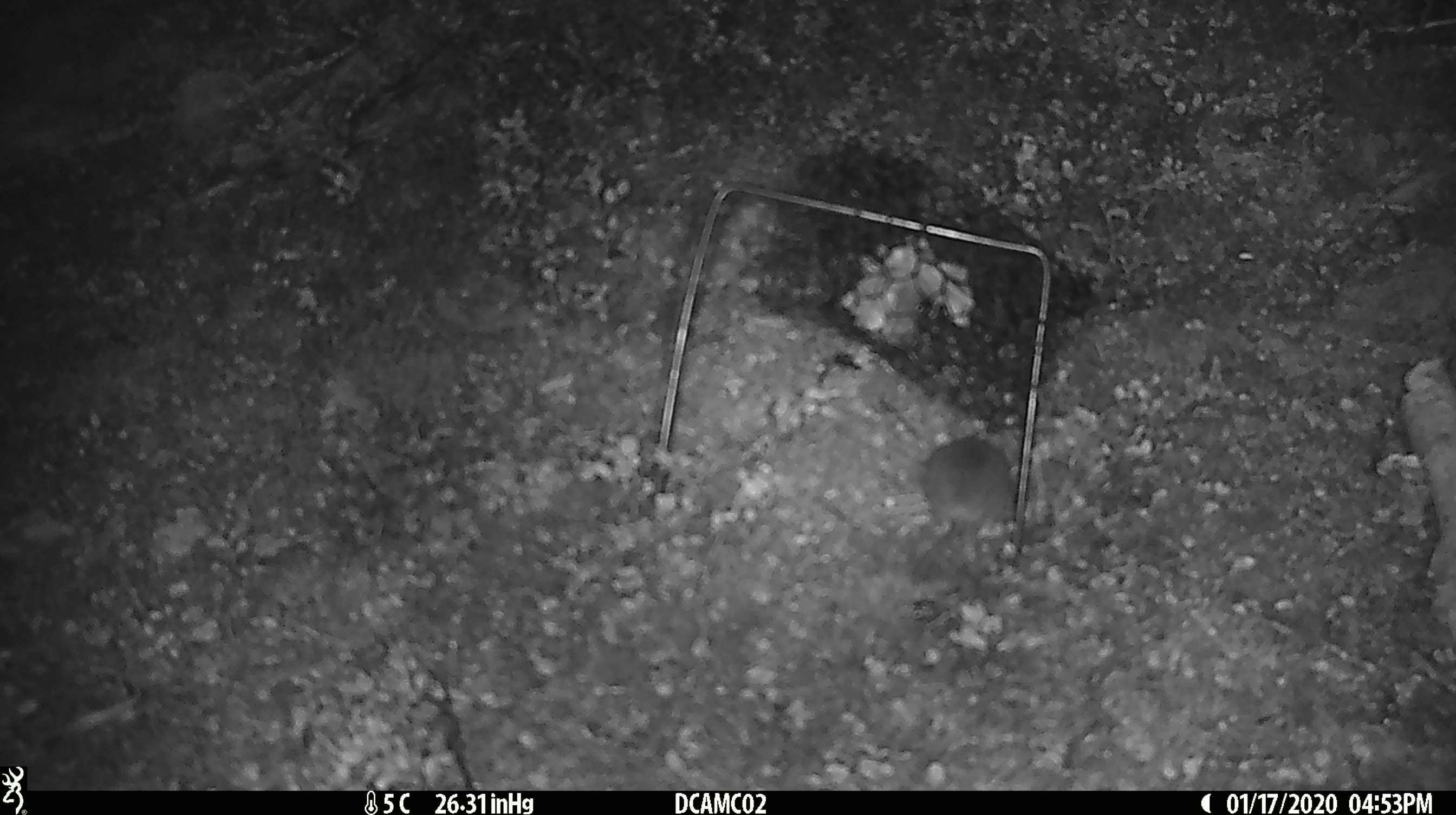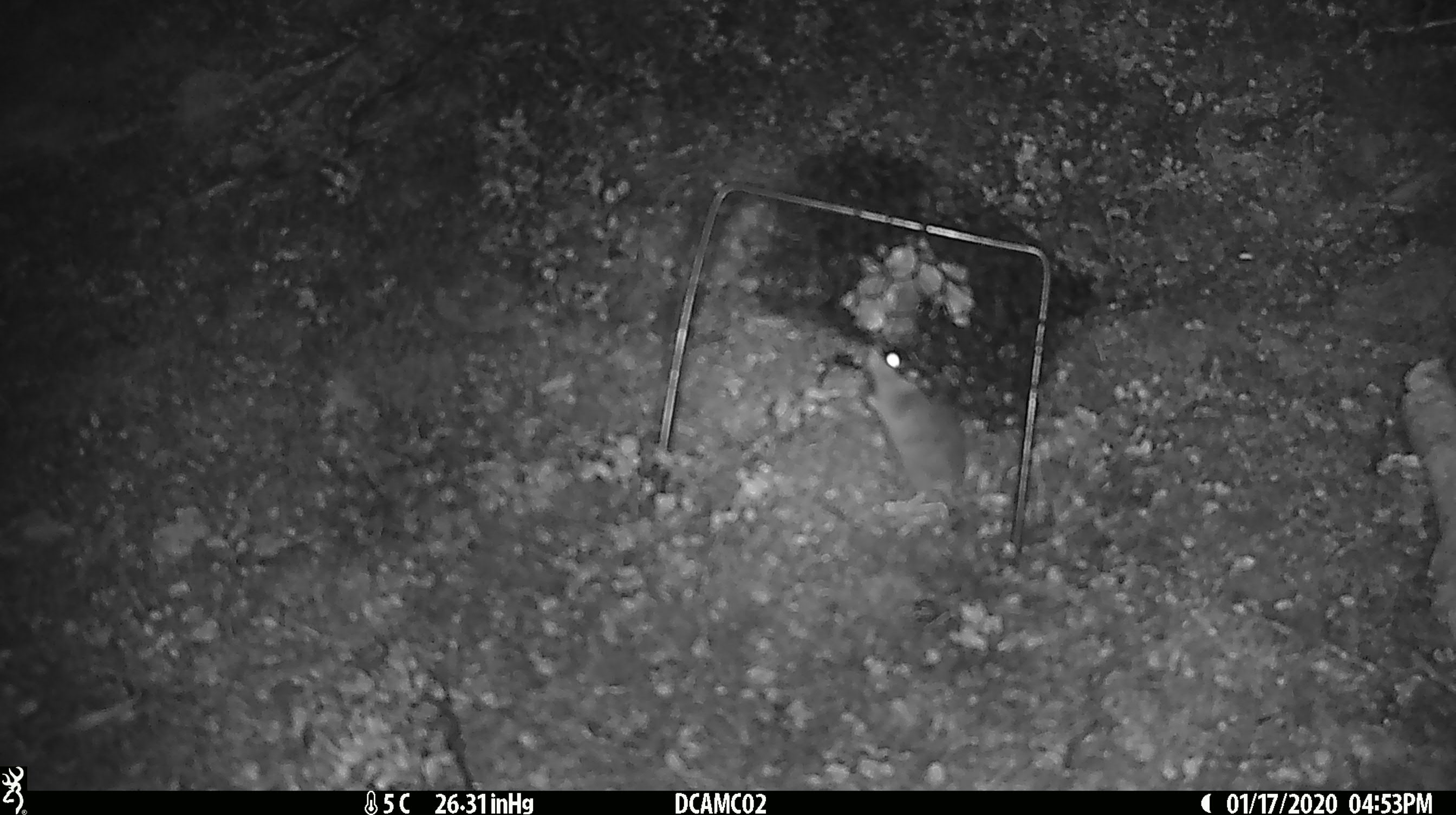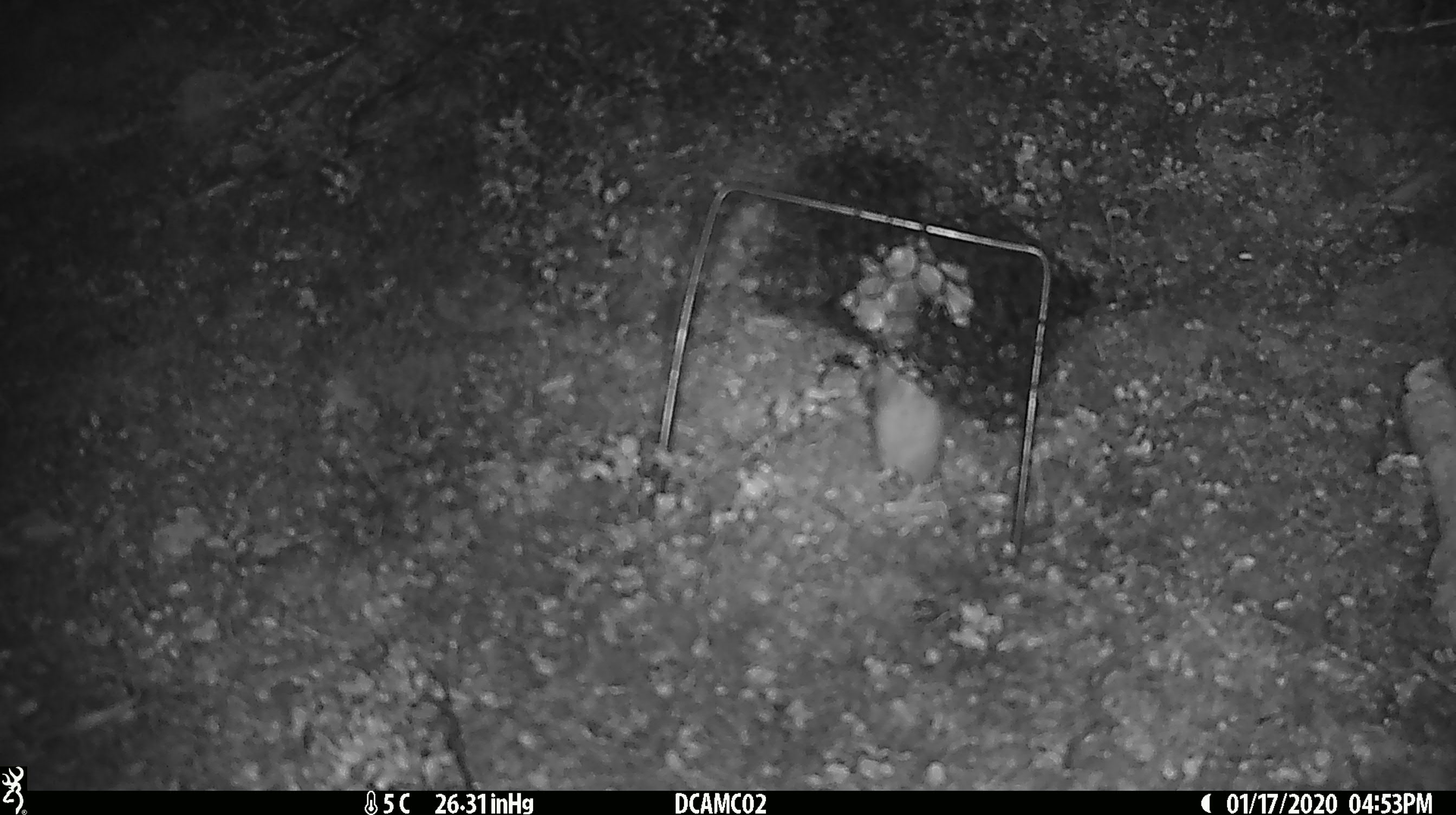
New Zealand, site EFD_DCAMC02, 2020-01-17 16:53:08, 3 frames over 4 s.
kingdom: Animalia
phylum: Chordata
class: Mammalia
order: Rodentia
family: Muridae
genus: Mus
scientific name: Mus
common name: mouse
Mouse (Mus).